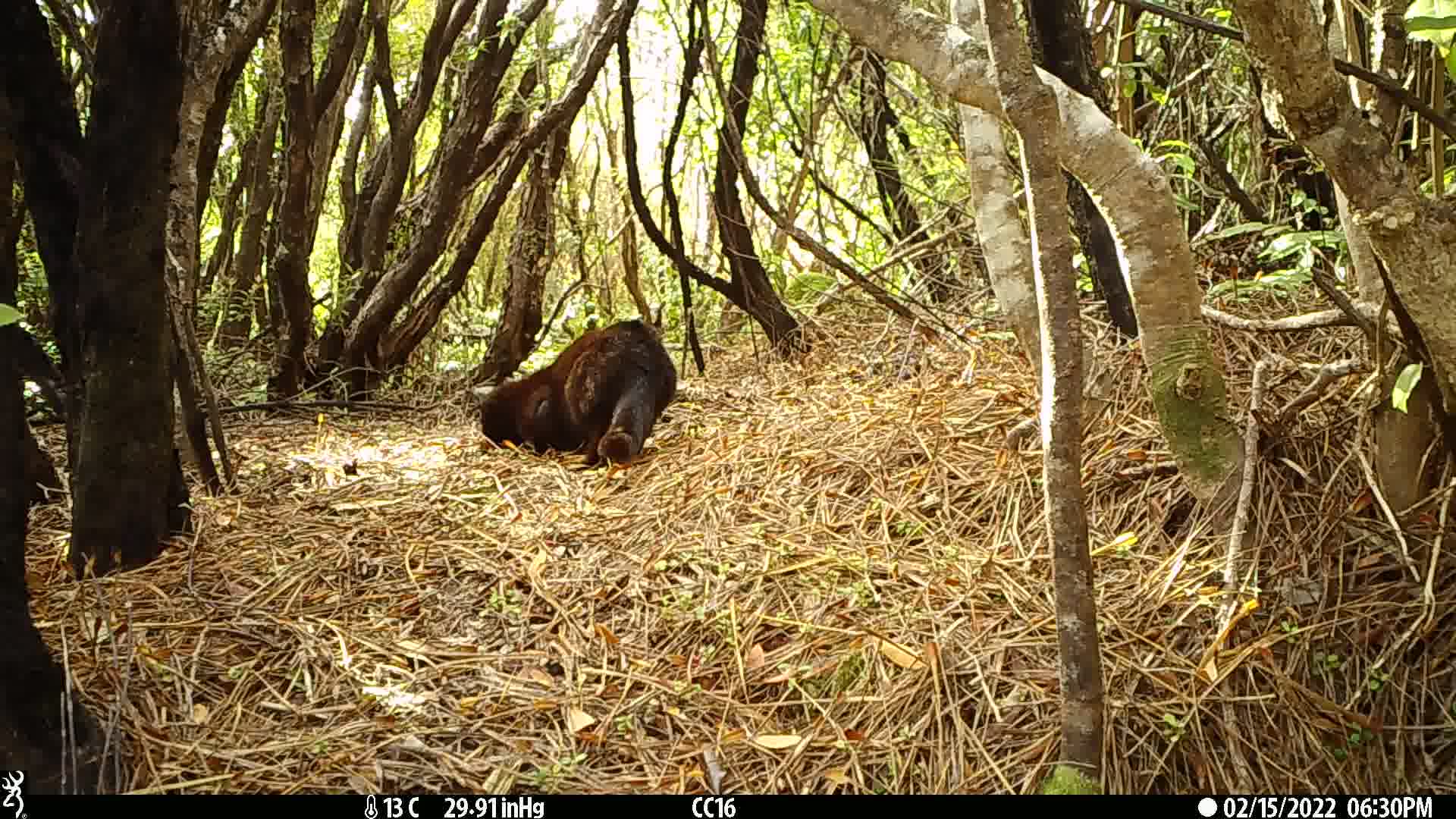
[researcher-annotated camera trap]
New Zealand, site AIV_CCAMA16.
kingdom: Animalia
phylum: Chordata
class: Mammalia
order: Carnivora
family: Felidae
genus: Felis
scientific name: Felis catus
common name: domestic cat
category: cat